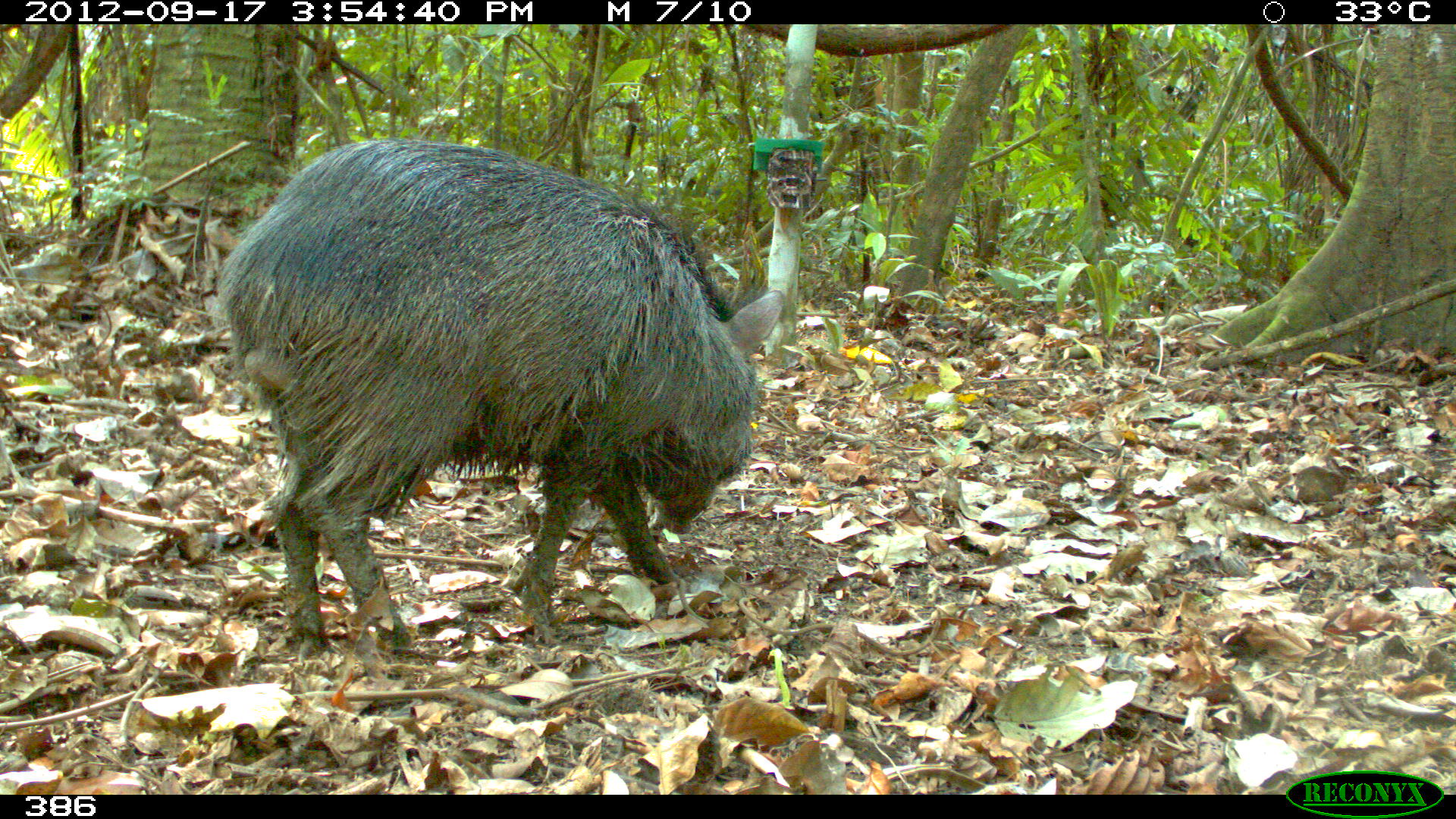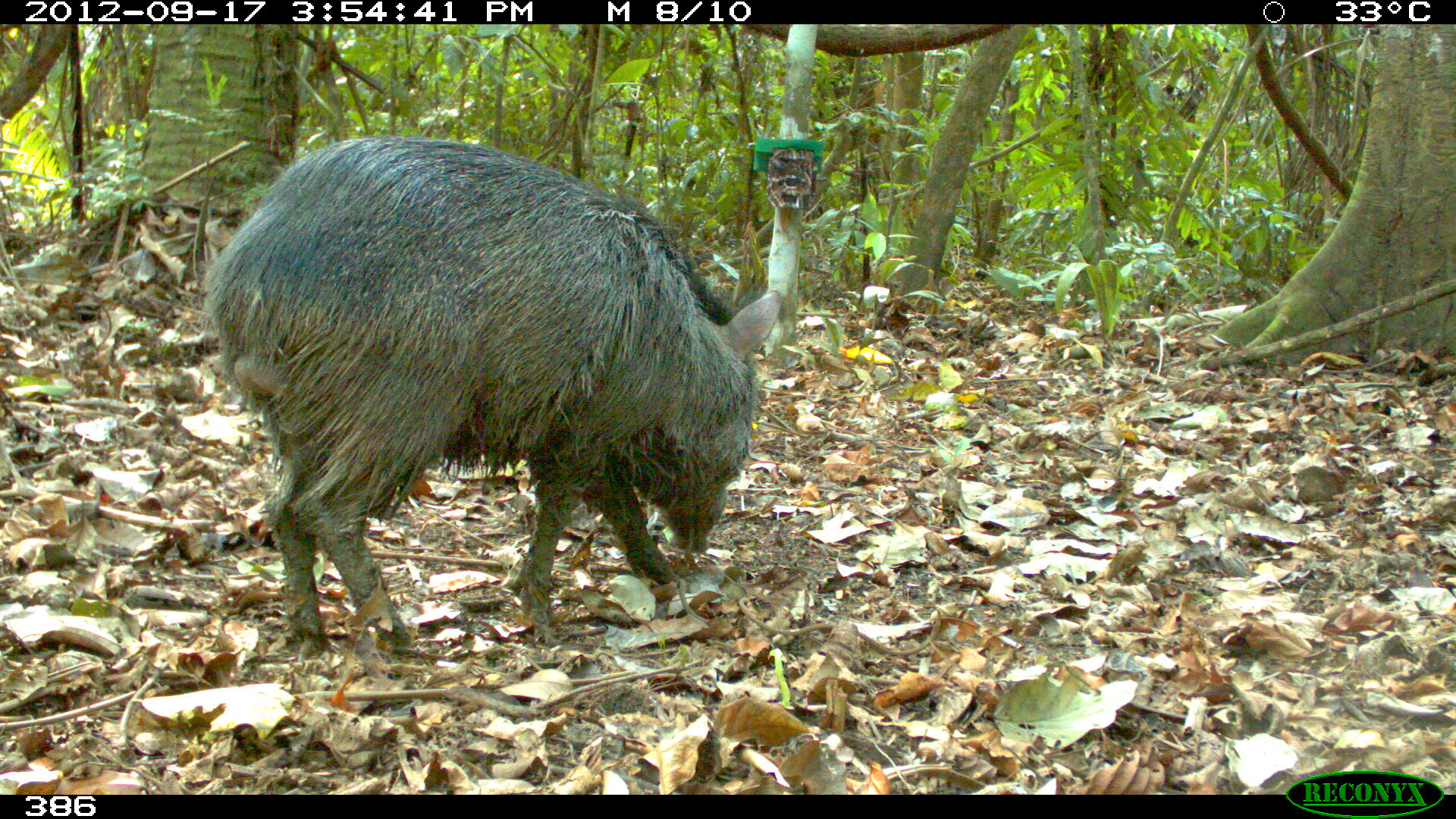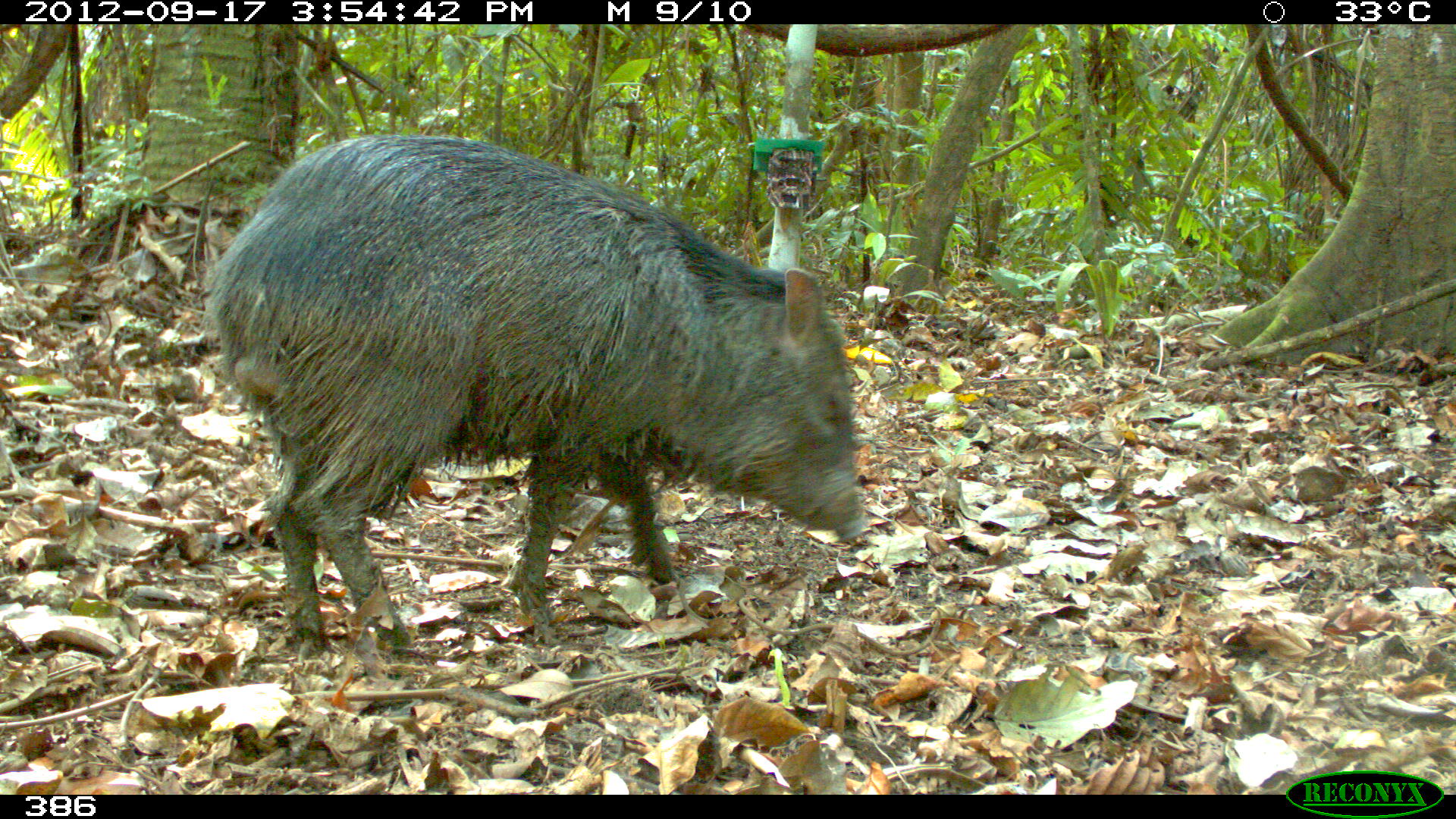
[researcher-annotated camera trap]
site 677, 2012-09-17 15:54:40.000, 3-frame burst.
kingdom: Animalia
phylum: Chordata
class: Mammalia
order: Artiodactyla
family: Tayassuidae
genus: Pecari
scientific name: Pecari tajacu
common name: collared peccary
Pecari tajacu (collared peccary).